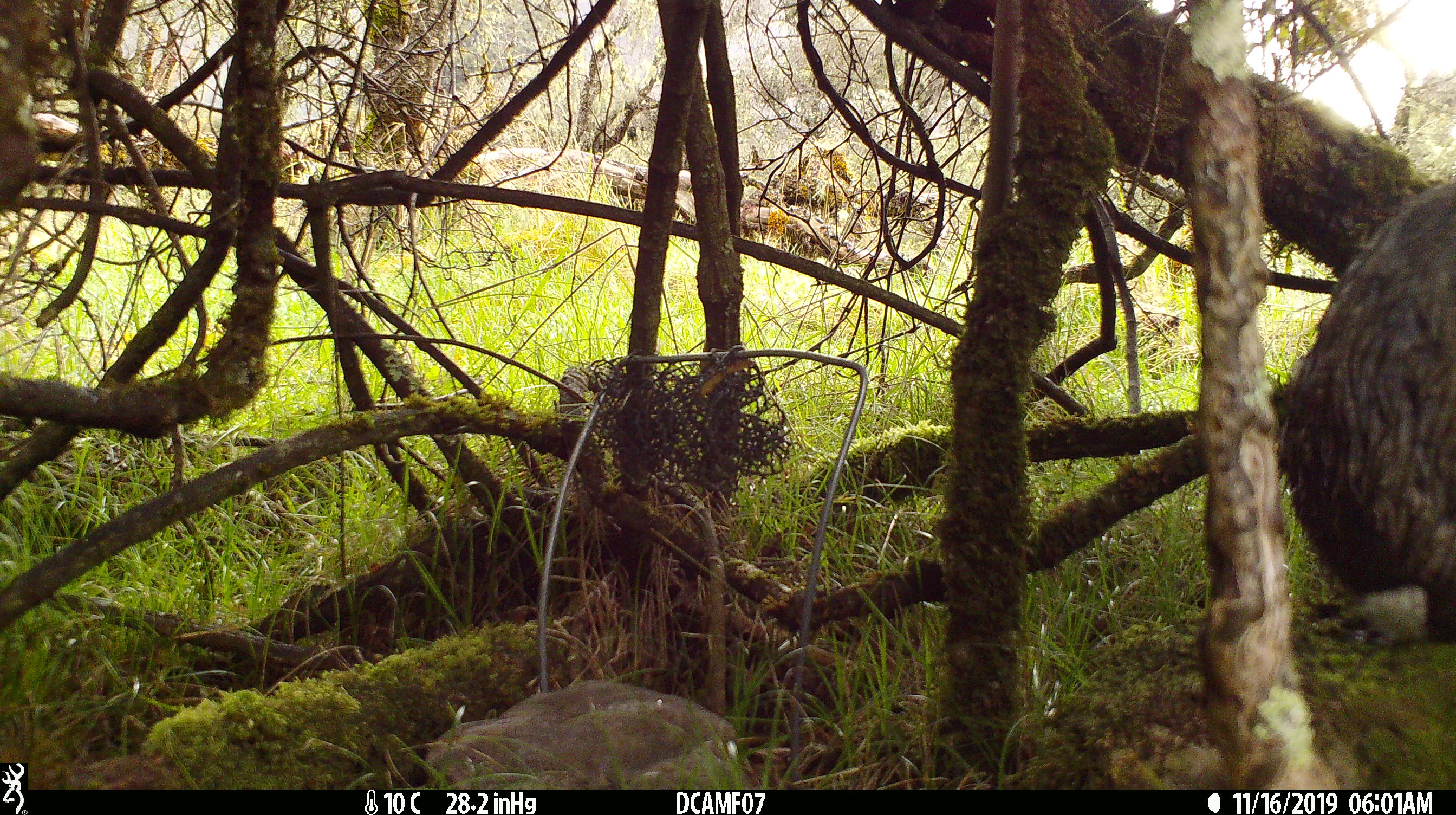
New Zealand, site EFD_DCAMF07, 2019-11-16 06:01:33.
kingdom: Animalia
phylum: Chordata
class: Mammalia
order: Lagomorpha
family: Leporidae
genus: Oryctolagus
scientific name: Oryctolagus cuniculus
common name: european rabbit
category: rabbit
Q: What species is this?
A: Rabbit (european rabbit) (Oryctolagus cuniculus).